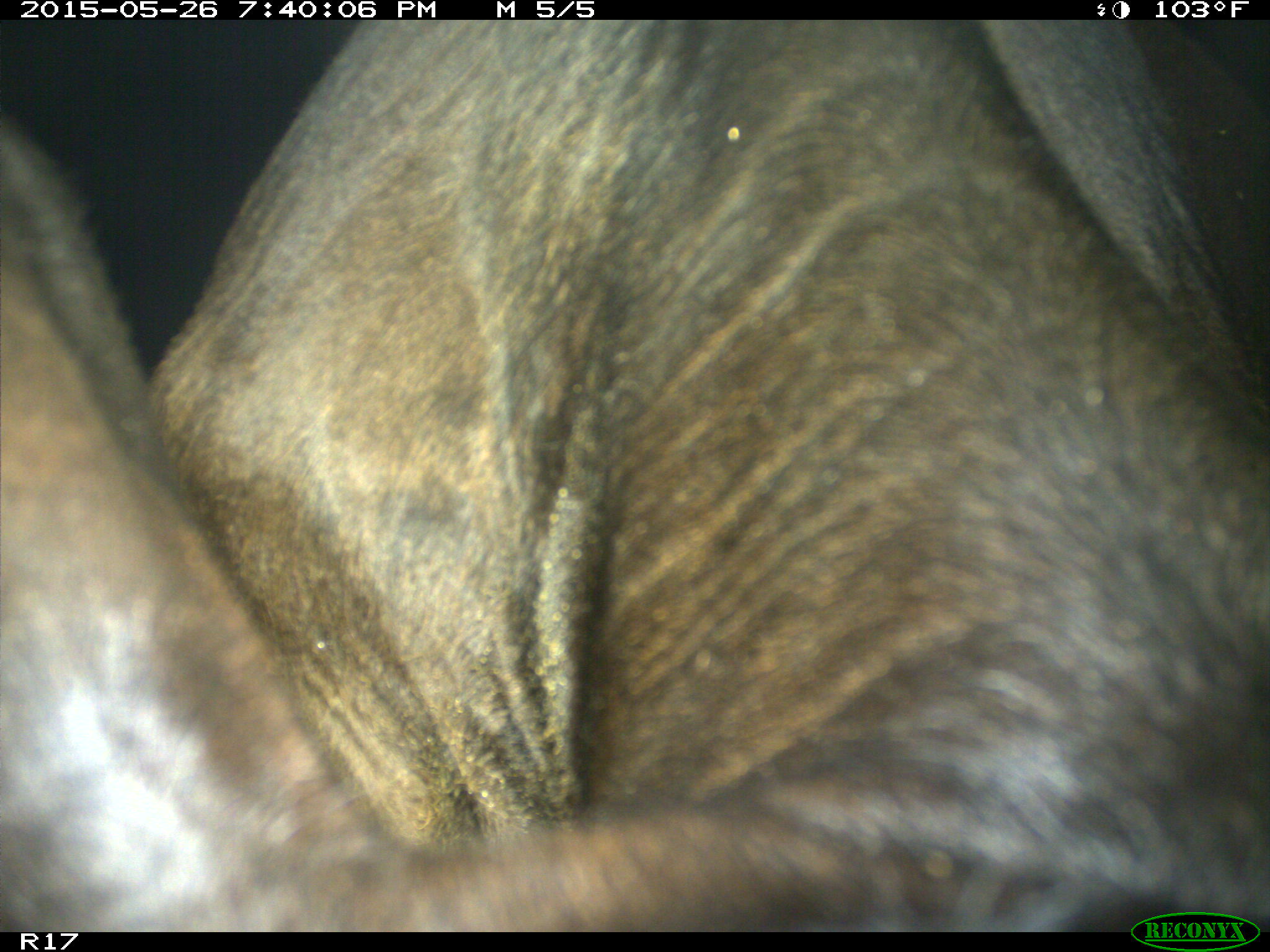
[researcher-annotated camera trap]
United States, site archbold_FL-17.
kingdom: Animalia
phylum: Chordata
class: Mammalia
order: Artiodactyla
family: Bovidae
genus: Bos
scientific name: Bos taurus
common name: domestic cow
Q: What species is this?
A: Bos taurus (domestic cow).